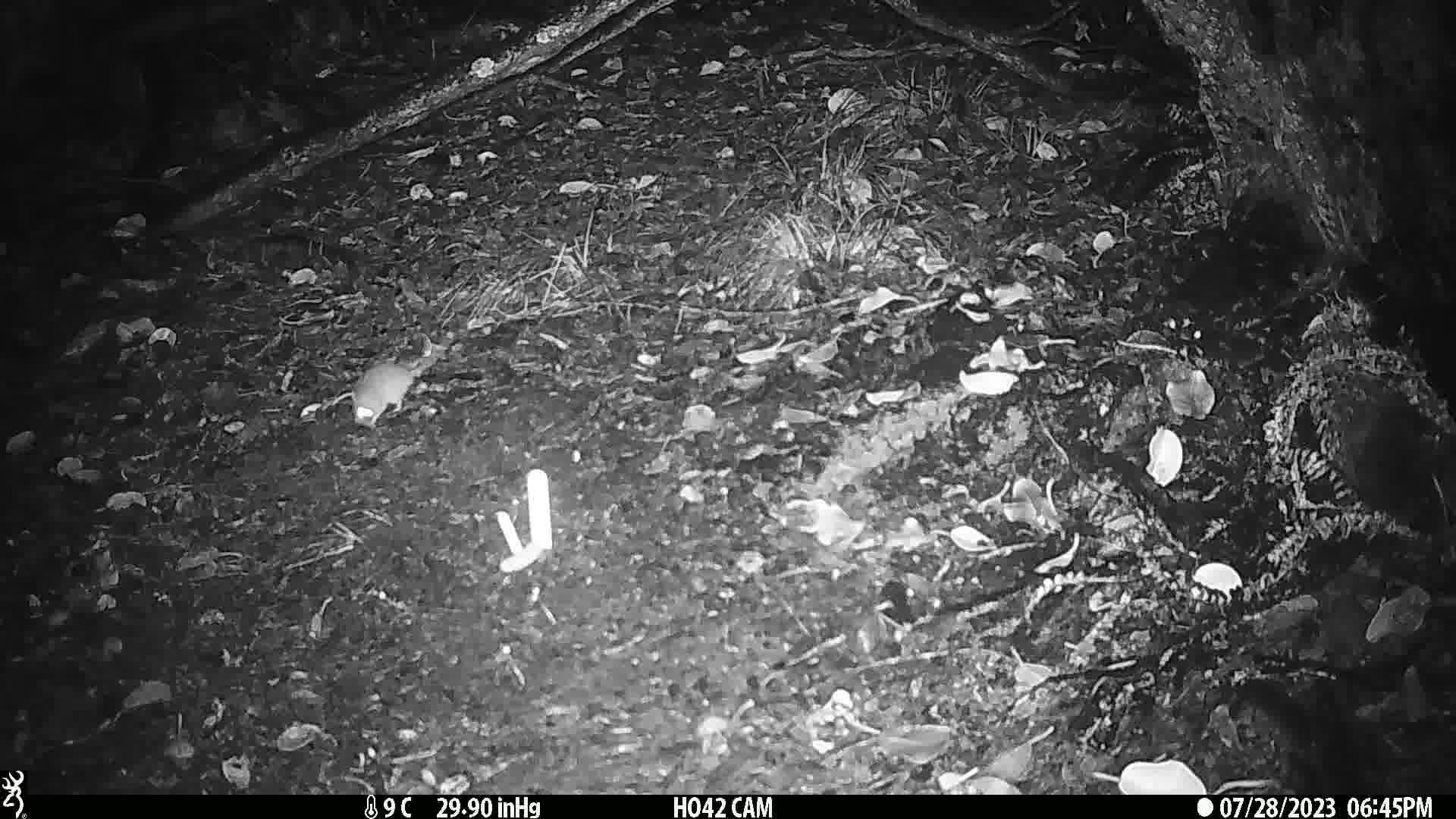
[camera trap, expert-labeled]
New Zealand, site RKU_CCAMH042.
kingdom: Animalia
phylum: Chordata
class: Mammalia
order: Rodentia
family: Muridae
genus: Rattus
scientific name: Rattus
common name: rat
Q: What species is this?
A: Rat (Rattus).